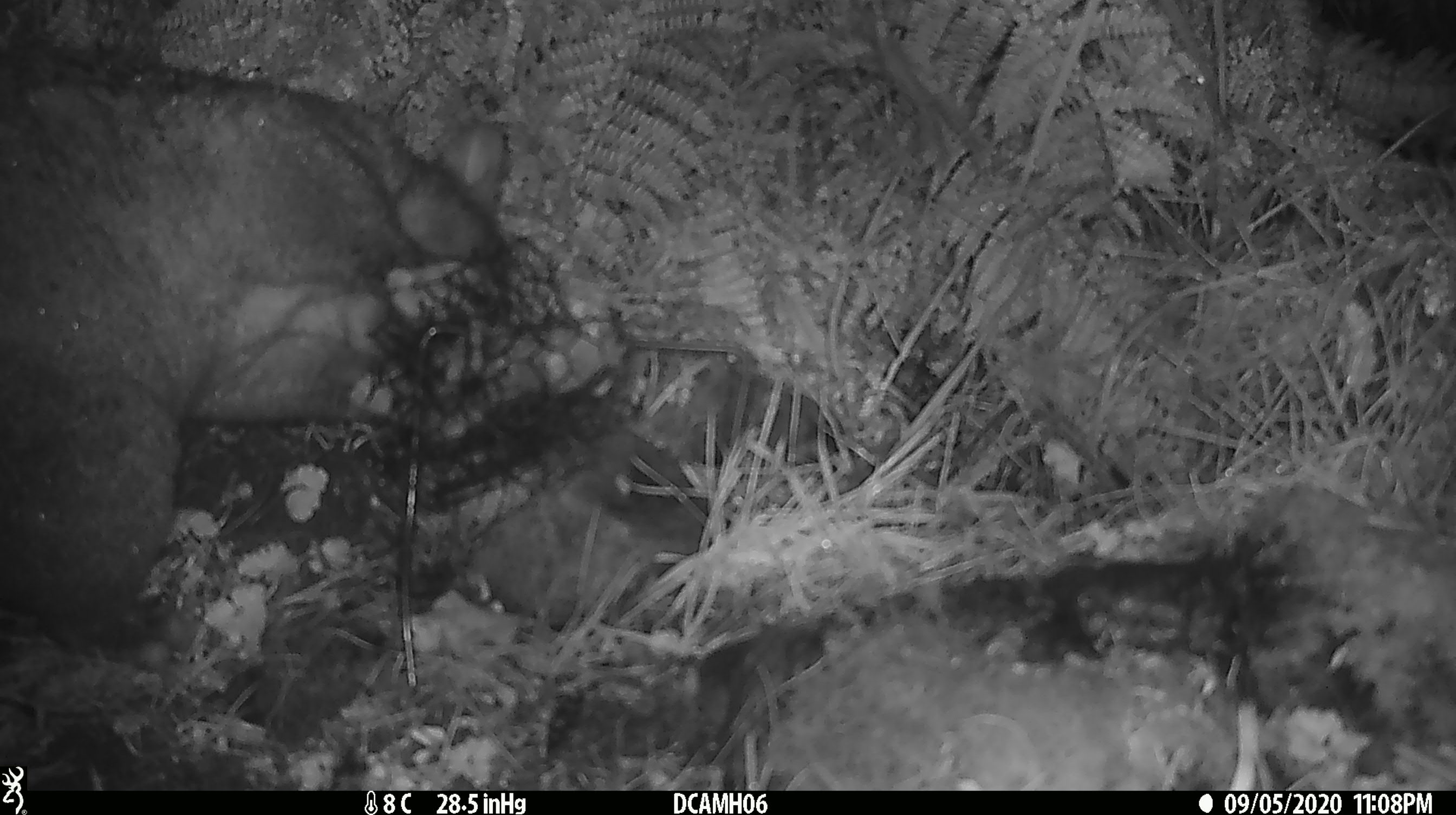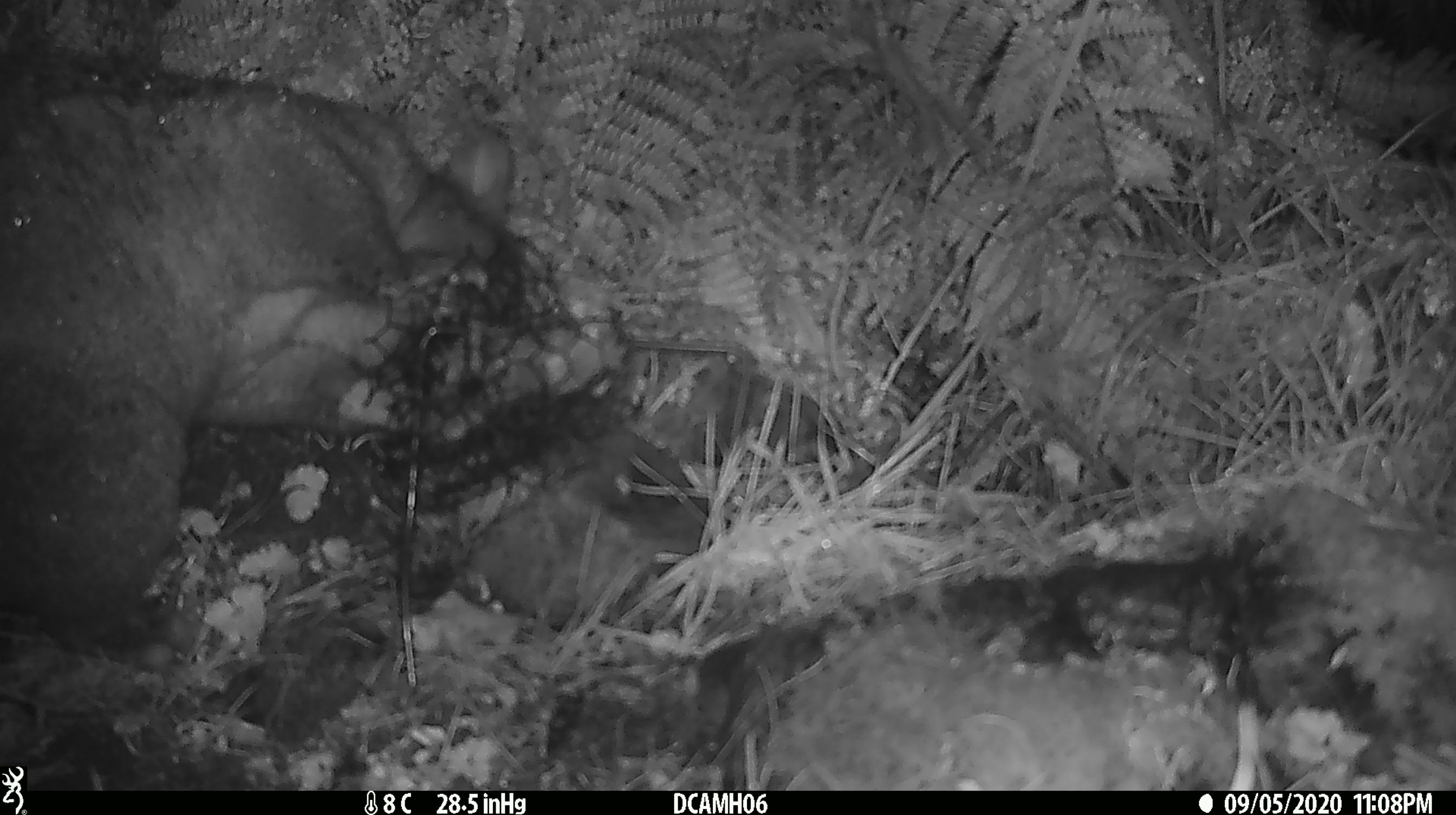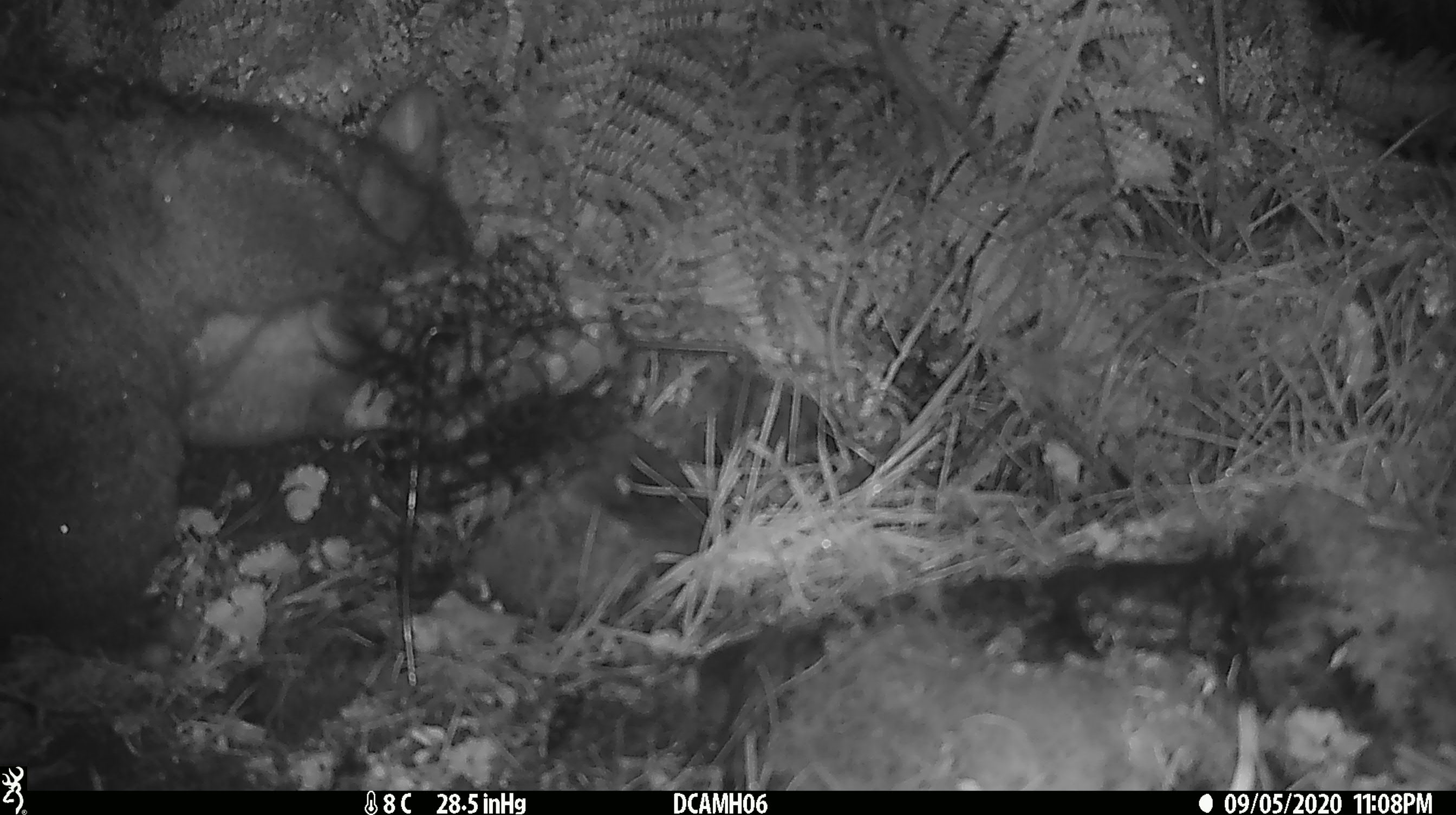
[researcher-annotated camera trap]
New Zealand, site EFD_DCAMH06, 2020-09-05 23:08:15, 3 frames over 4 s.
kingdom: Animalia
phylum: Chordata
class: Mammalia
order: Diprotodontia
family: Phalangeridae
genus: Trichosurus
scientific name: Trichosurus vulpecula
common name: common brushtail possum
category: possum